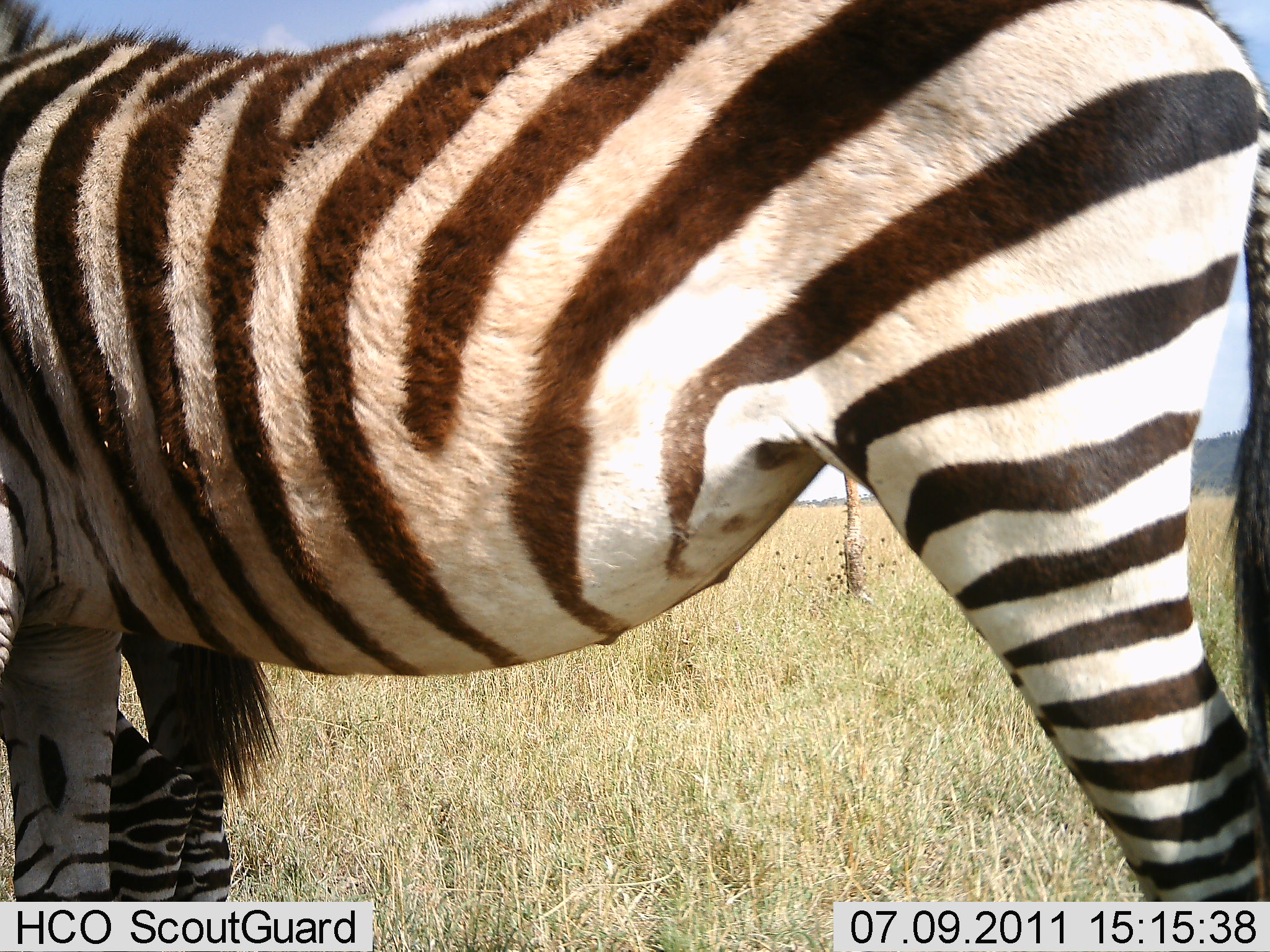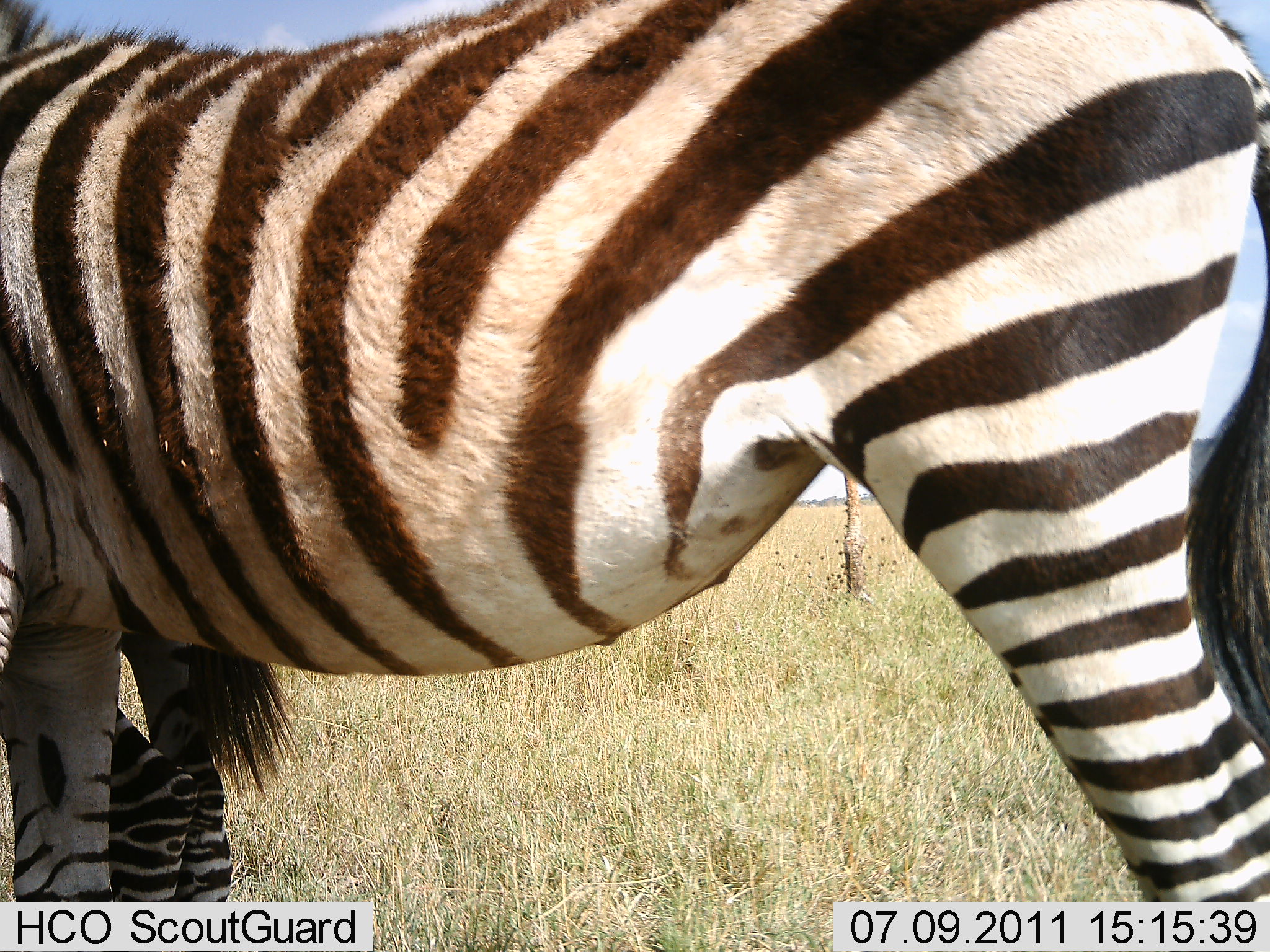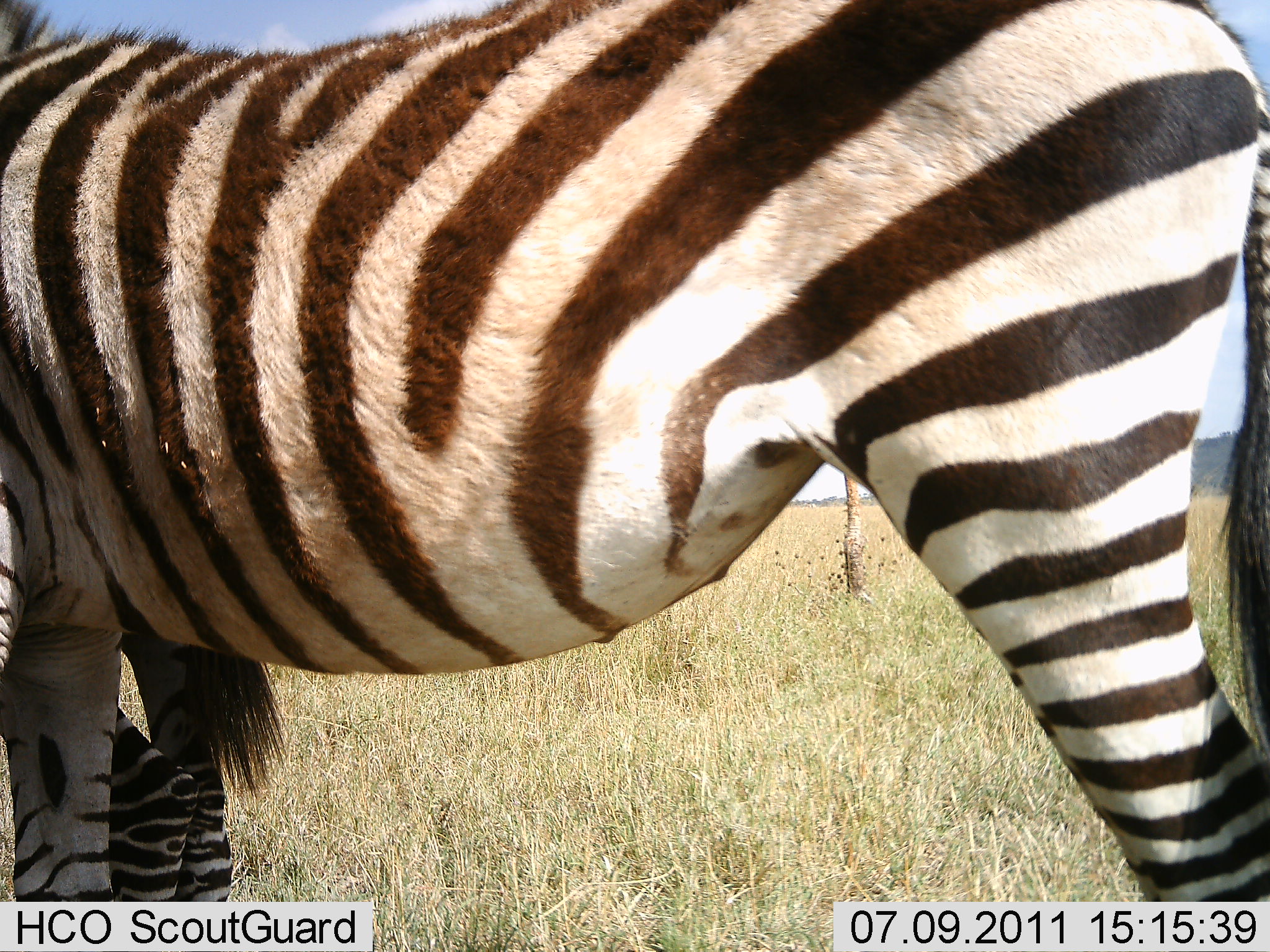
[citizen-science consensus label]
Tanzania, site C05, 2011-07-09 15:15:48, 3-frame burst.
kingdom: Animalia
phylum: Chordata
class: Mammalia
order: Perissodactyla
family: Equidae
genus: Equus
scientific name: Equus quagga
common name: plains zebra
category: zebra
Zebra (plains zebra) (Equus quagga), count 2. Behavior (volunteer vote fractions): standing 100%, resting 0%, moving 0%, interacting 0%. Young present (vote fraction): 23%. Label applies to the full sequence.